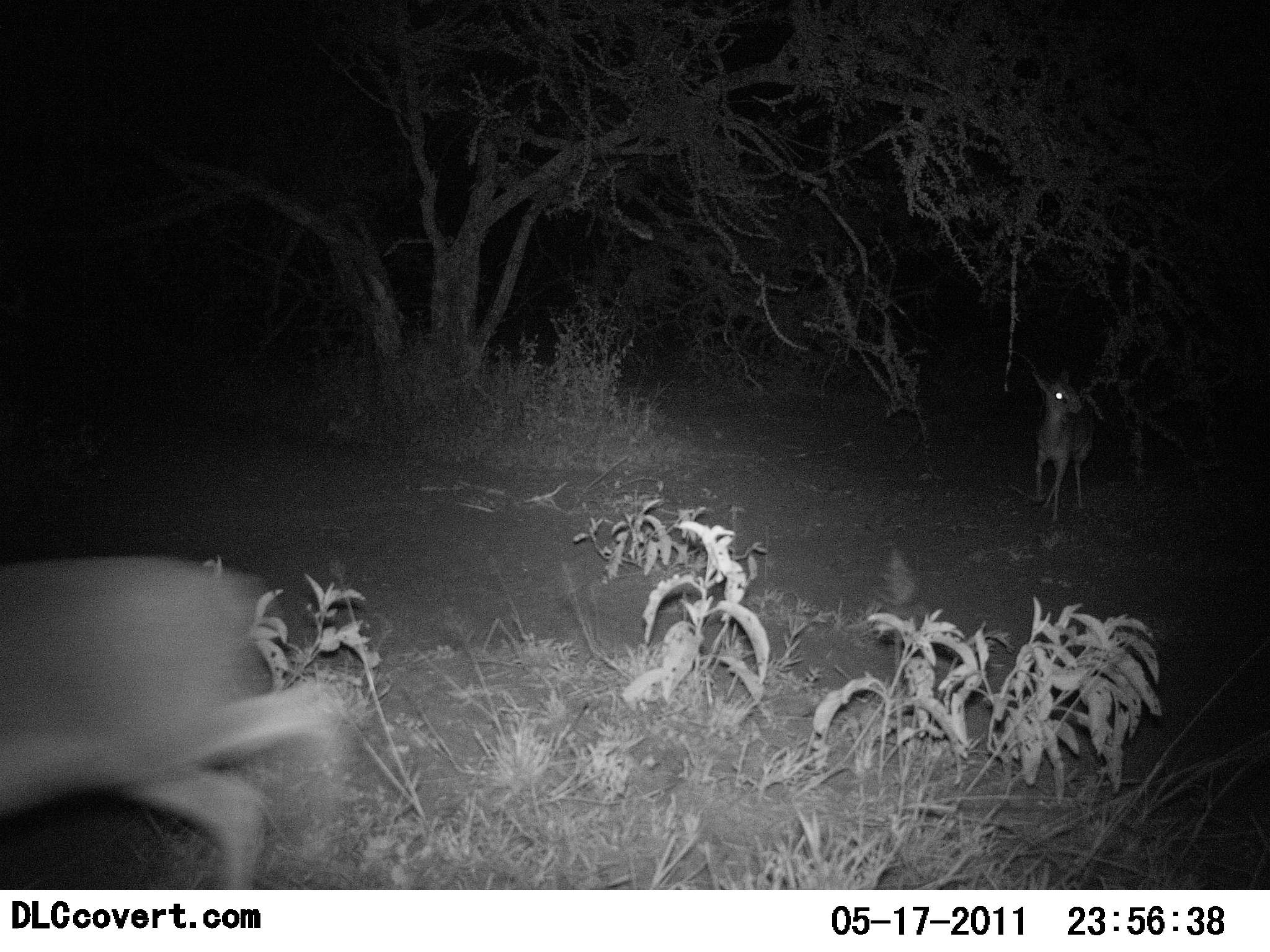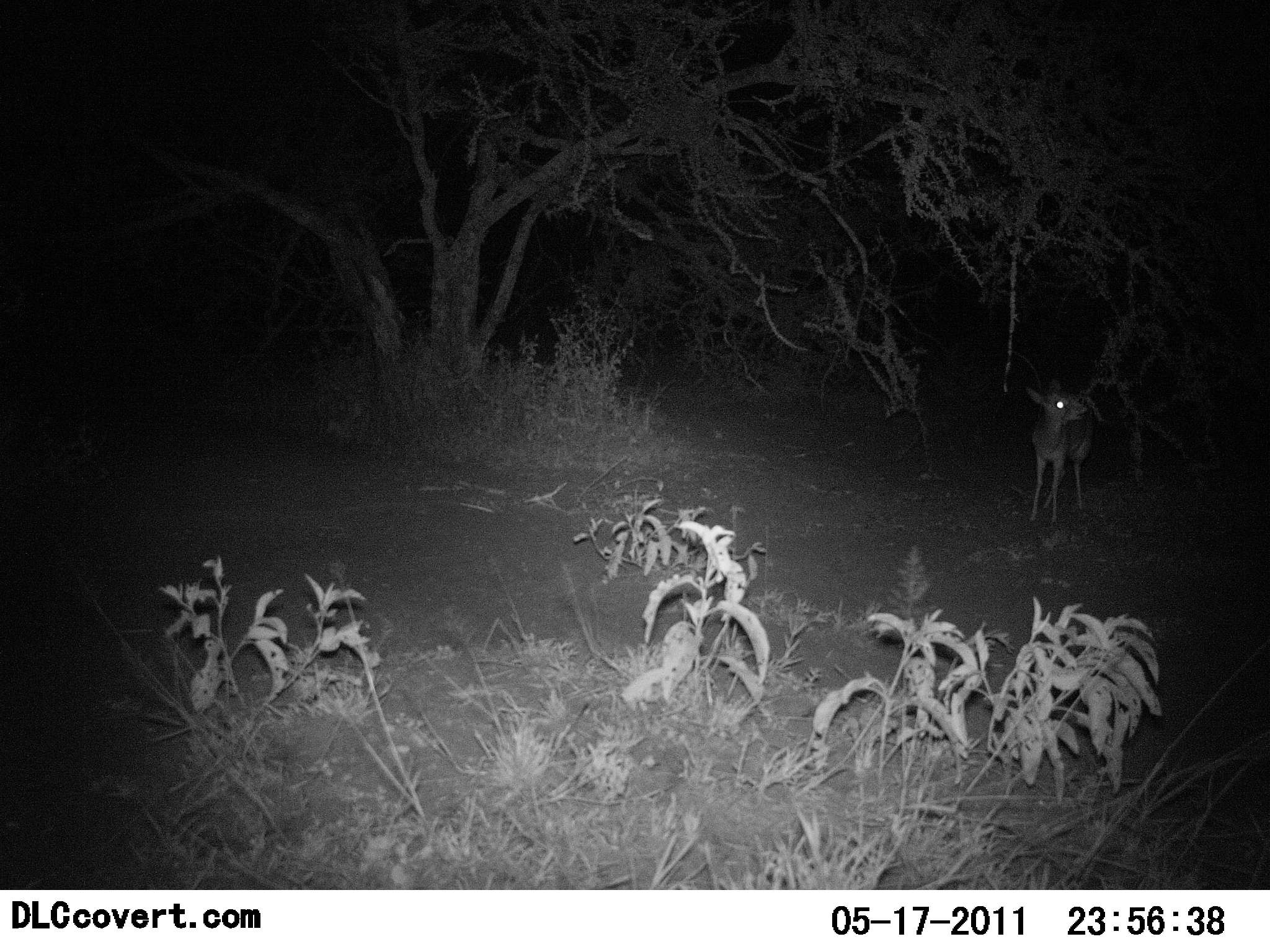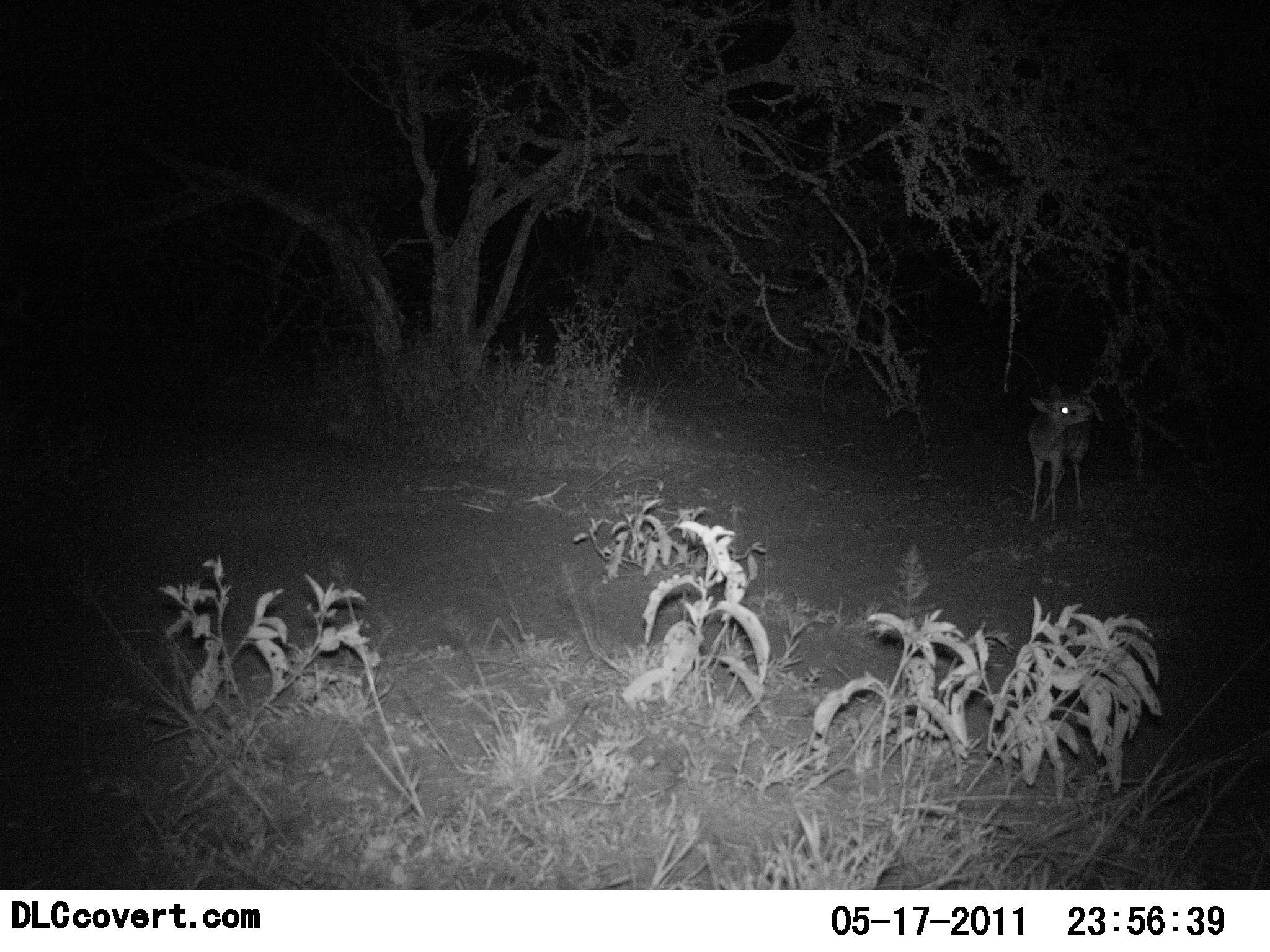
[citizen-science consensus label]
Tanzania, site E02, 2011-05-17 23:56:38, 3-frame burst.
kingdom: Animalia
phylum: Chordata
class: Mammalia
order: Artiodactyla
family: Bovidae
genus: Madoqua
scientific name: Madoqua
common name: dikdik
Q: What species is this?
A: Dikdik (Madoqua).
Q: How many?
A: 2.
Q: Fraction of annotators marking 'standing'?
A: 82%.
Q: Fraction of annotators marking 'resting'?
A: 0%.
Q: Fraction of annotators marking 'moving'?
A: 55%.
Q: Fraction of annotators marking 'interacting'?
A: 0%.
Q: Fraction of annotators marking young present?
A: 0%.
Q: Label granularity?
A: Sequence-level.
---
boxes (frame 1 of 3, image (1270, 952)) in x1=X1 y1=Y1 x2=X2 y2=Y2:
animal: x1=0 y1=550 x2=357 y2=890; x1=1021 y1=362 x2=1097 y2=523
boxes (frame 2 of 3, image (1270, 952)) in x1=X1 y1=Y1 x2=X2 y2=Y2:
animal: x1=1024 y1=374 x2=1098 y2=525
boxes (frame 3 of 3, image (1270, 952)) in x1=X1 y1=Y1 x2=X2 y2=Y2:
animal: x1=1029 y1=382 x2=1097 y2=521